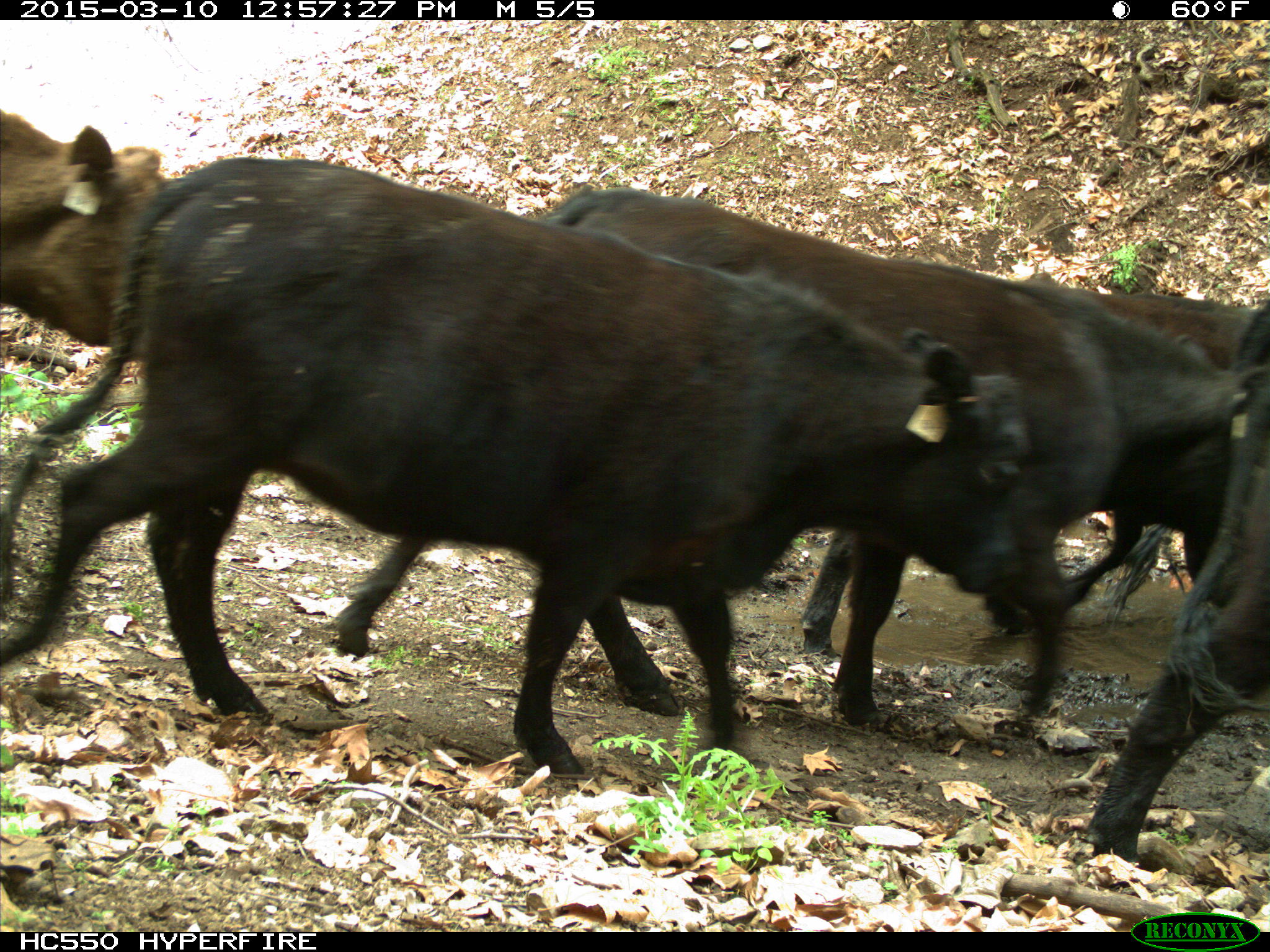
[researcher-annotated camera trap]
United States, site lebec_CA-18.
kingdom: Animalia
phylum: Chordata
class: Mammalia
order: Artiodactyla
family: Bovidae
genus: Bos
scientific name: Bos taurus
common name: domestic cow